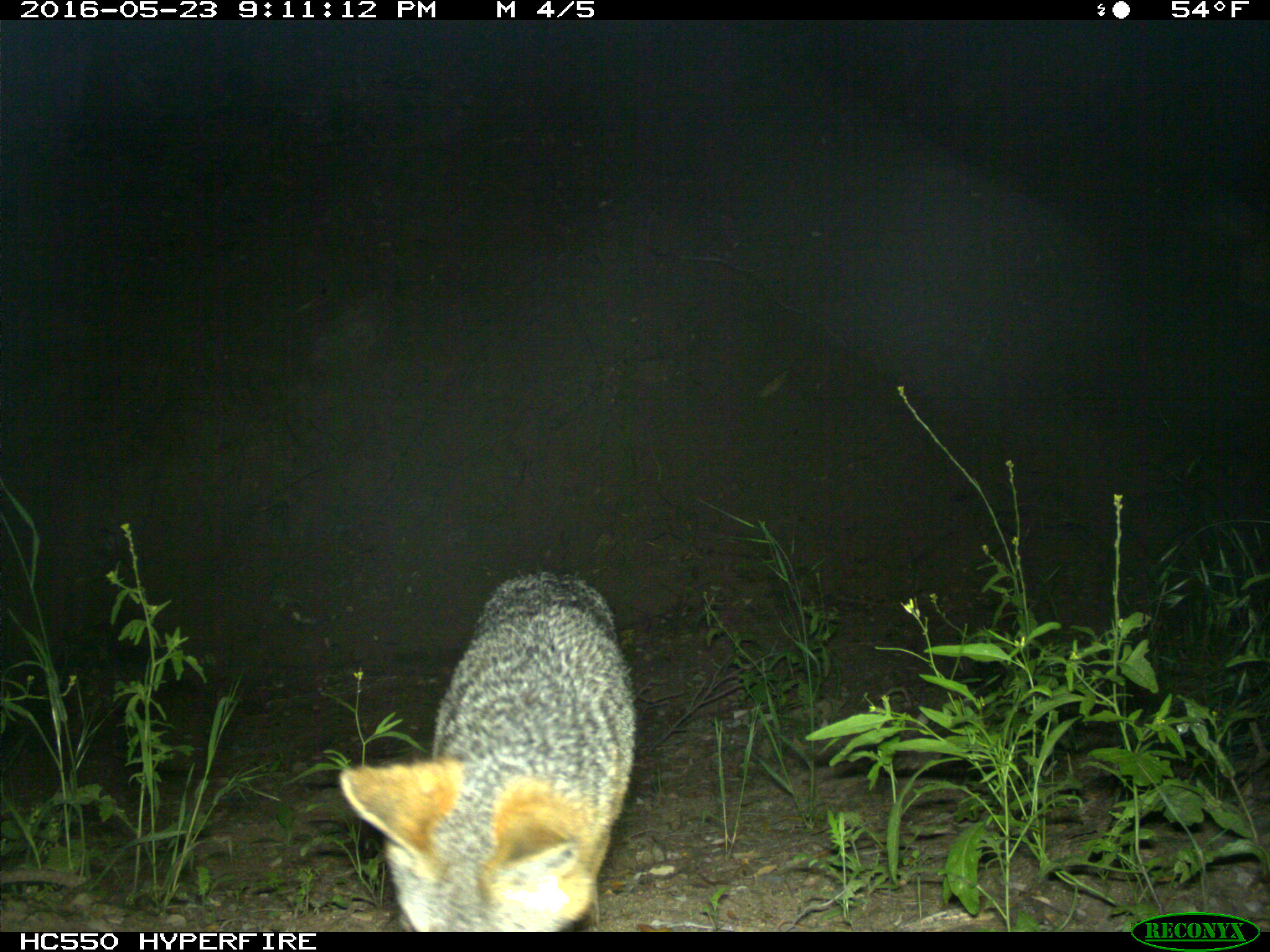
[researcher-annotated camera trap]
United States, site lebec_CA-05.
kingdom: Animalia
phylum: Chordata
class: Mammalia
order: Carnivora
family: Canidae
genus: Urocyon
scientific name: Urocyon cinereoargenteus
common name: gray fox